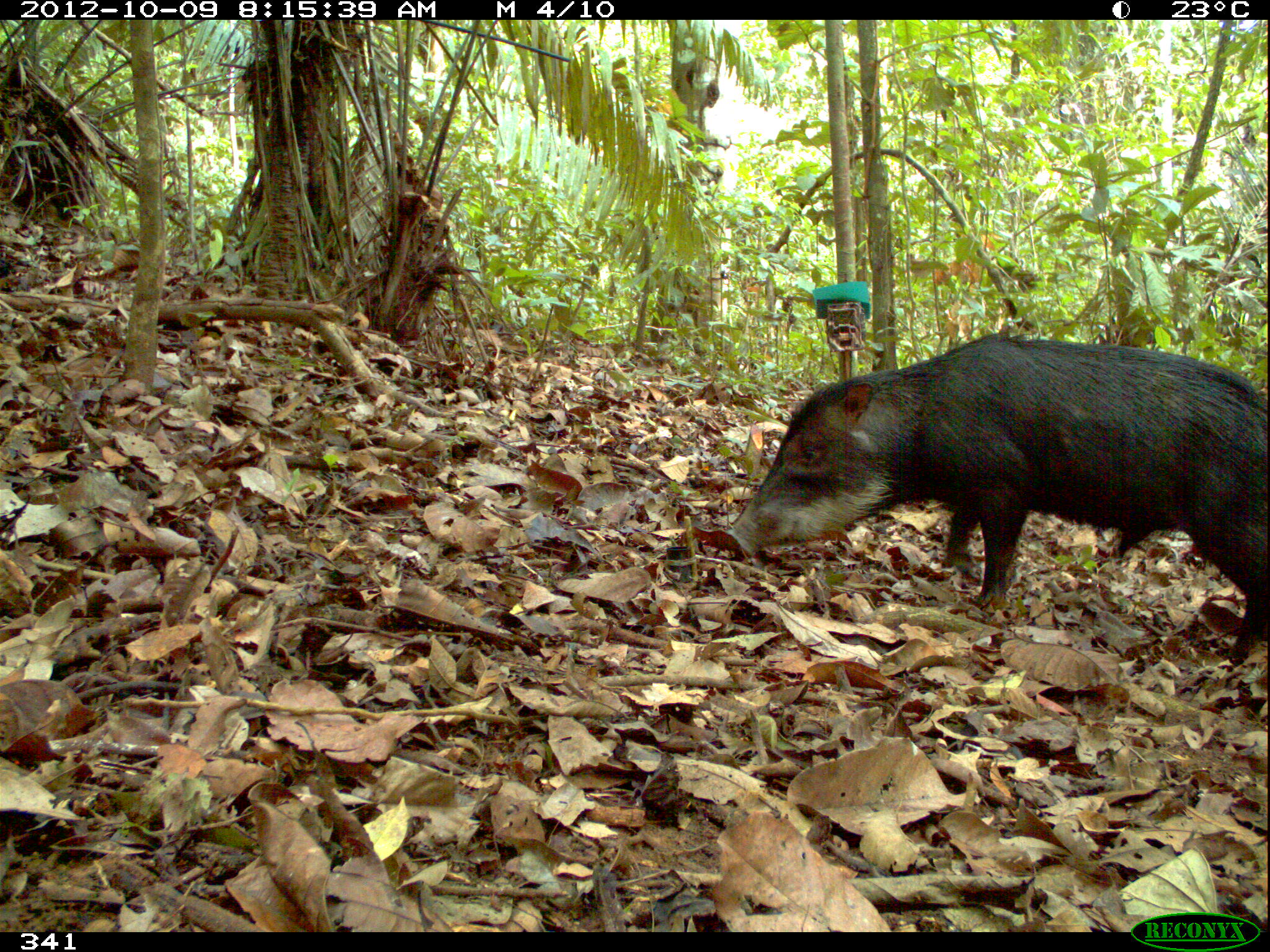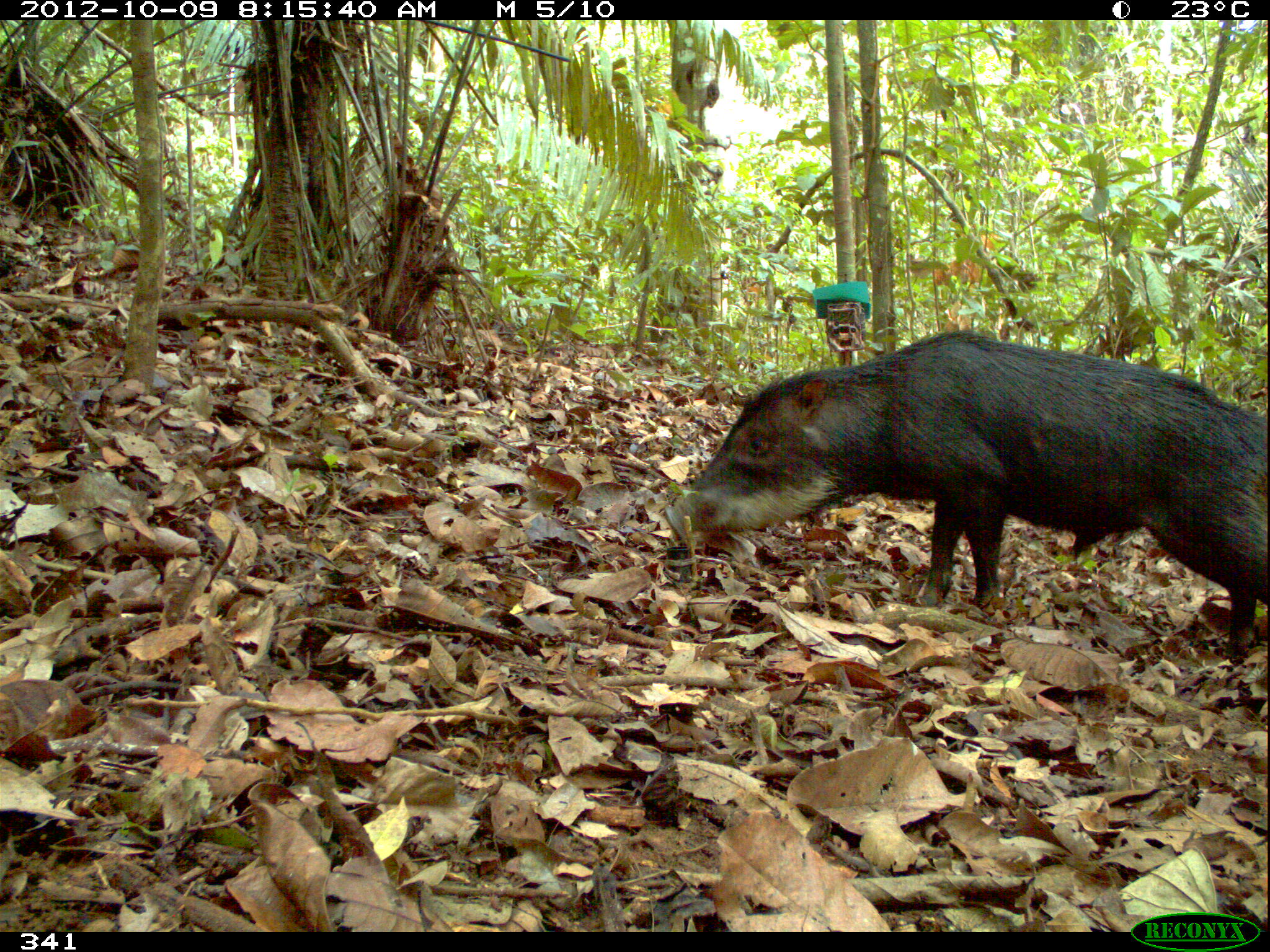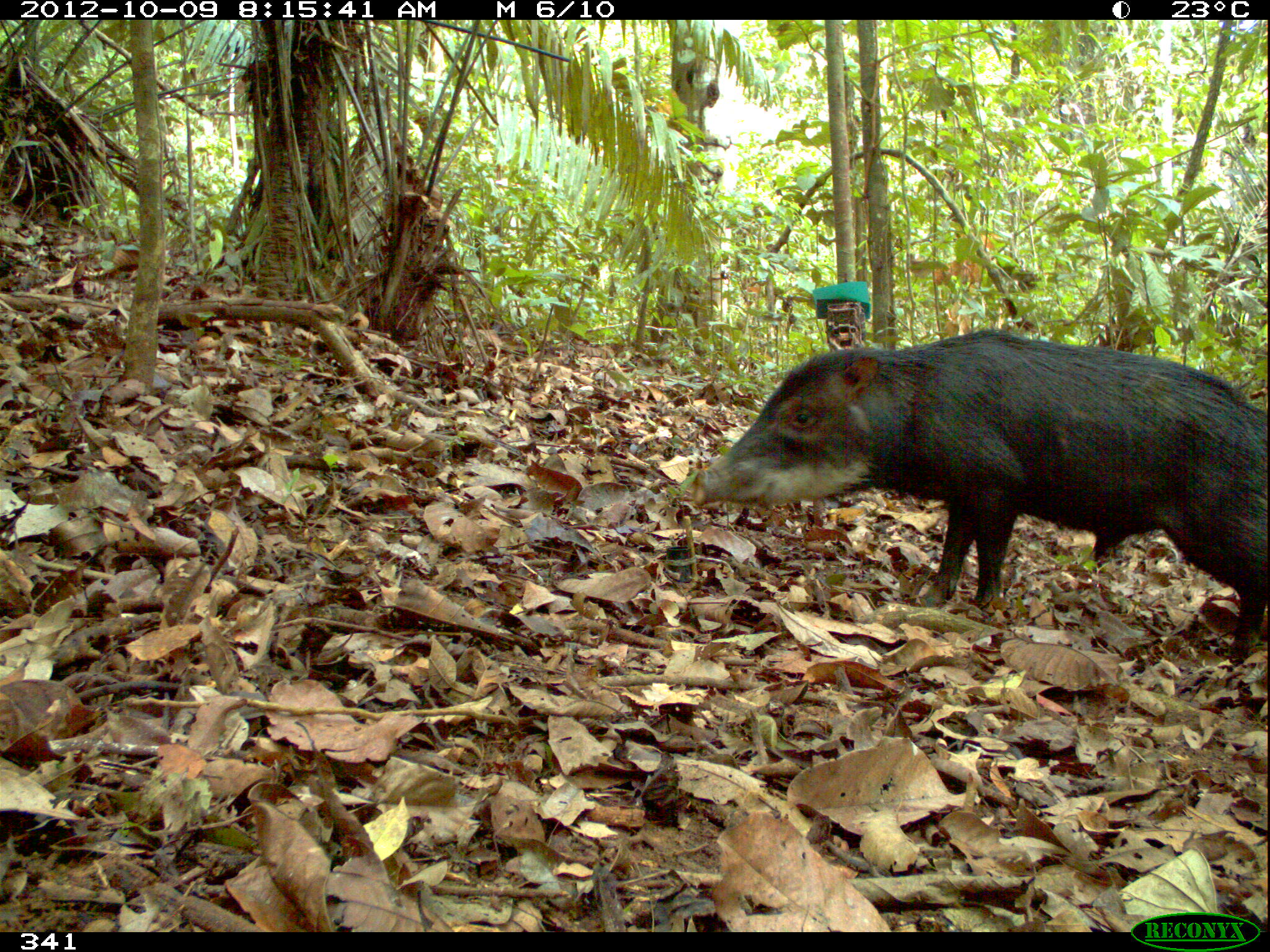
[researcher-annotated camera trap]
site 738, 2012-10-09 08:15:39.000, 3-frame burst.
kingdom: Animalia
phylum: Chordata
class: Mammalia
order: Artiodactyla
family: Tayassuidae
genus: Tayassu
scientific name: Tayassu pecari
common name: white-lipped peccary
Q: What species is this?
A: Tayassu pecari (white-lipped peccary).